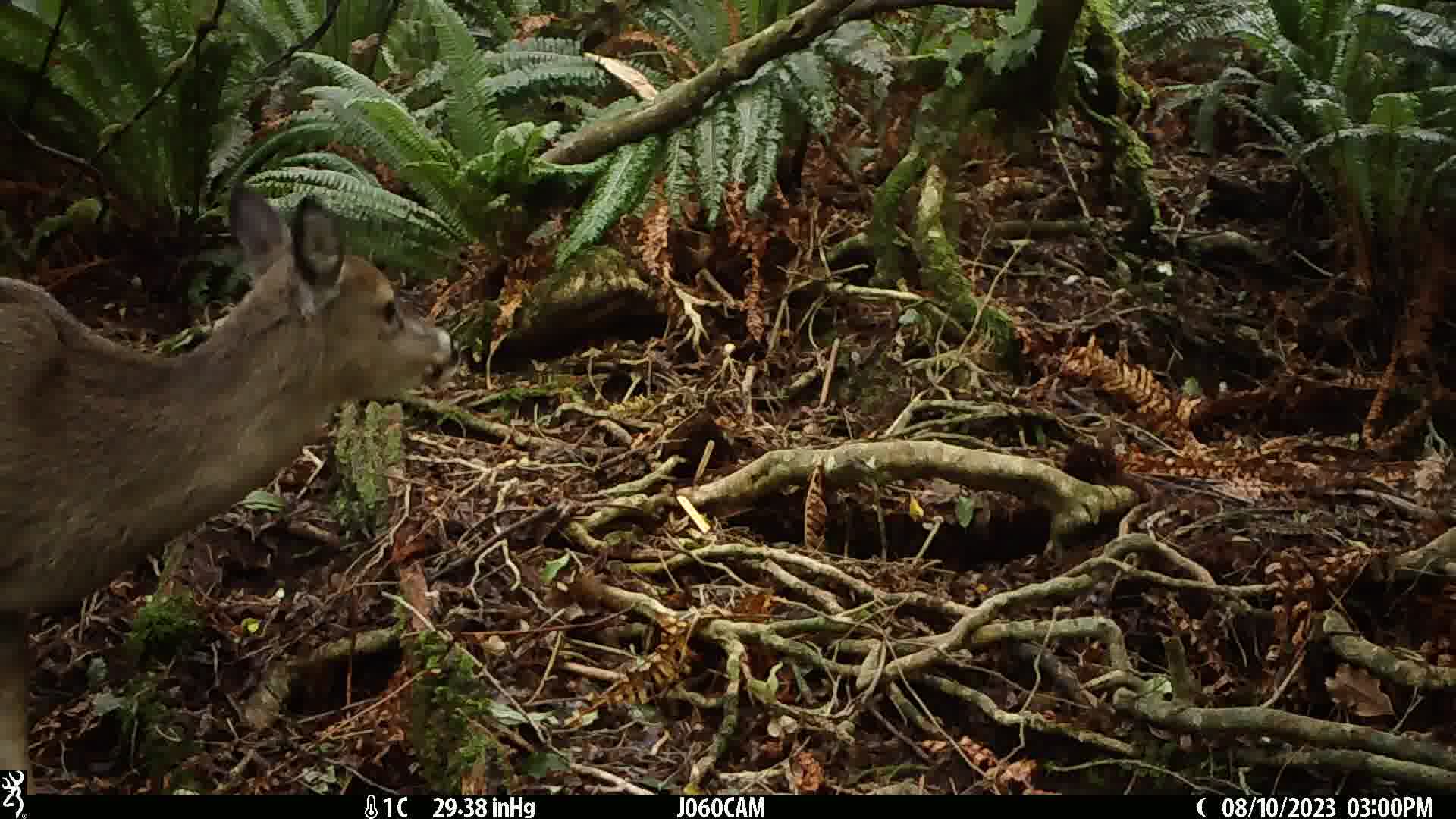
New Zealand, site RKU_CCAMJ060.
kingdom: Animalia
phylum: Chordata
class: Mammalia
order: Artiodactyla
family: Cervidae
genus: Odocoileus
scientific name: Odocoileus virginianus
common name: white-tailed deer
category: white tailed deer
White tailed deer (white-tailed deer) (Odocoileus virginianus).